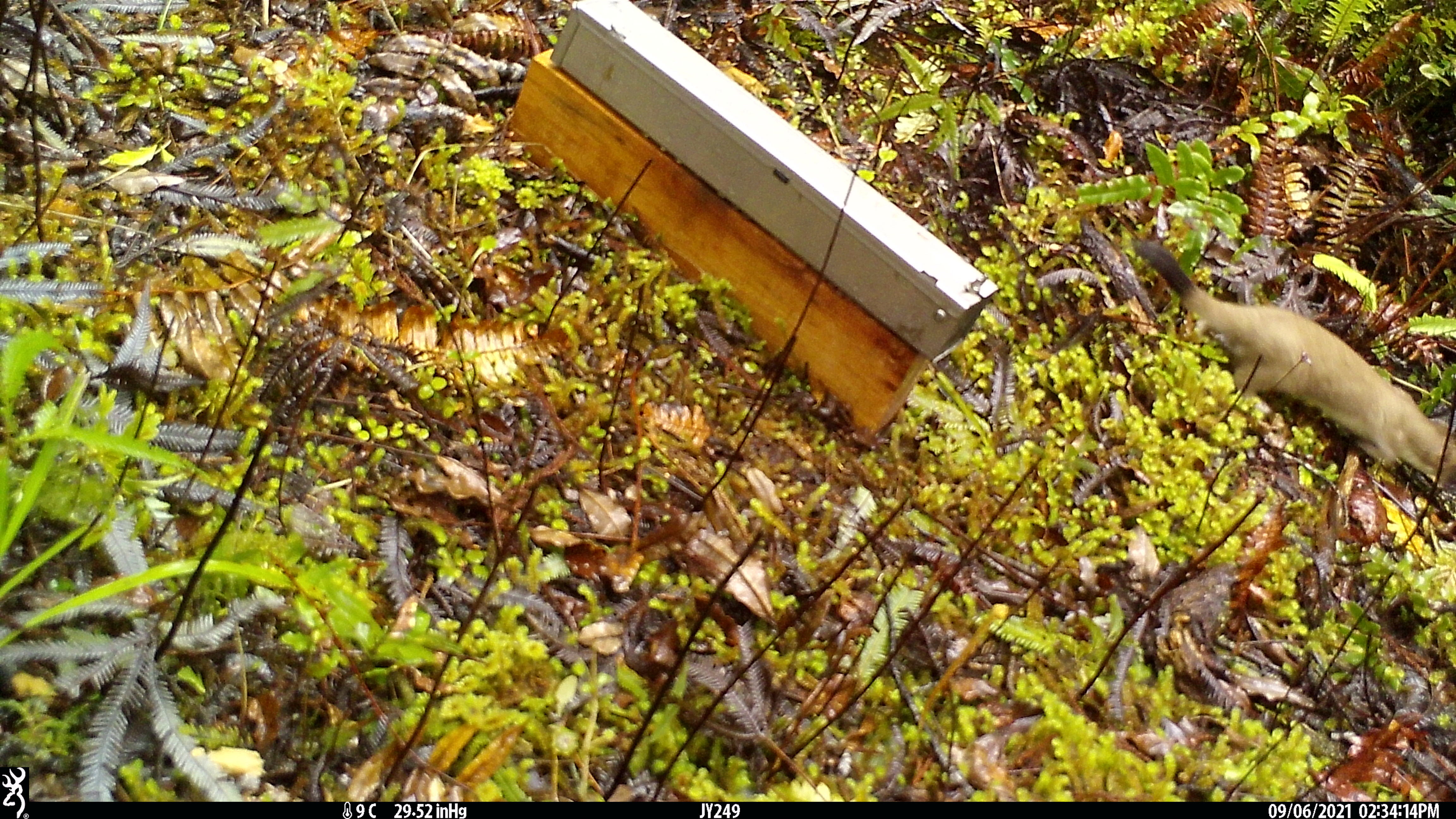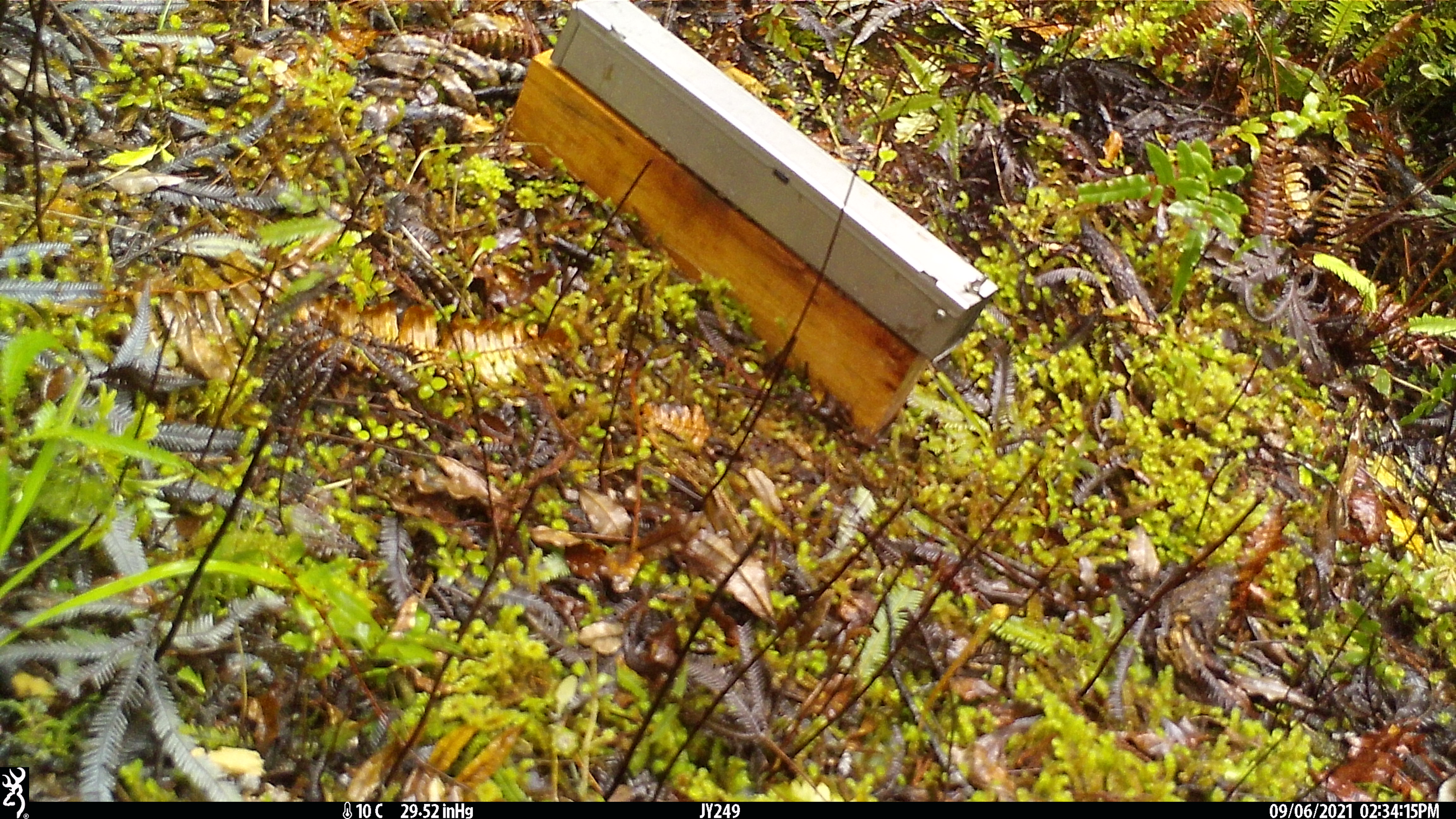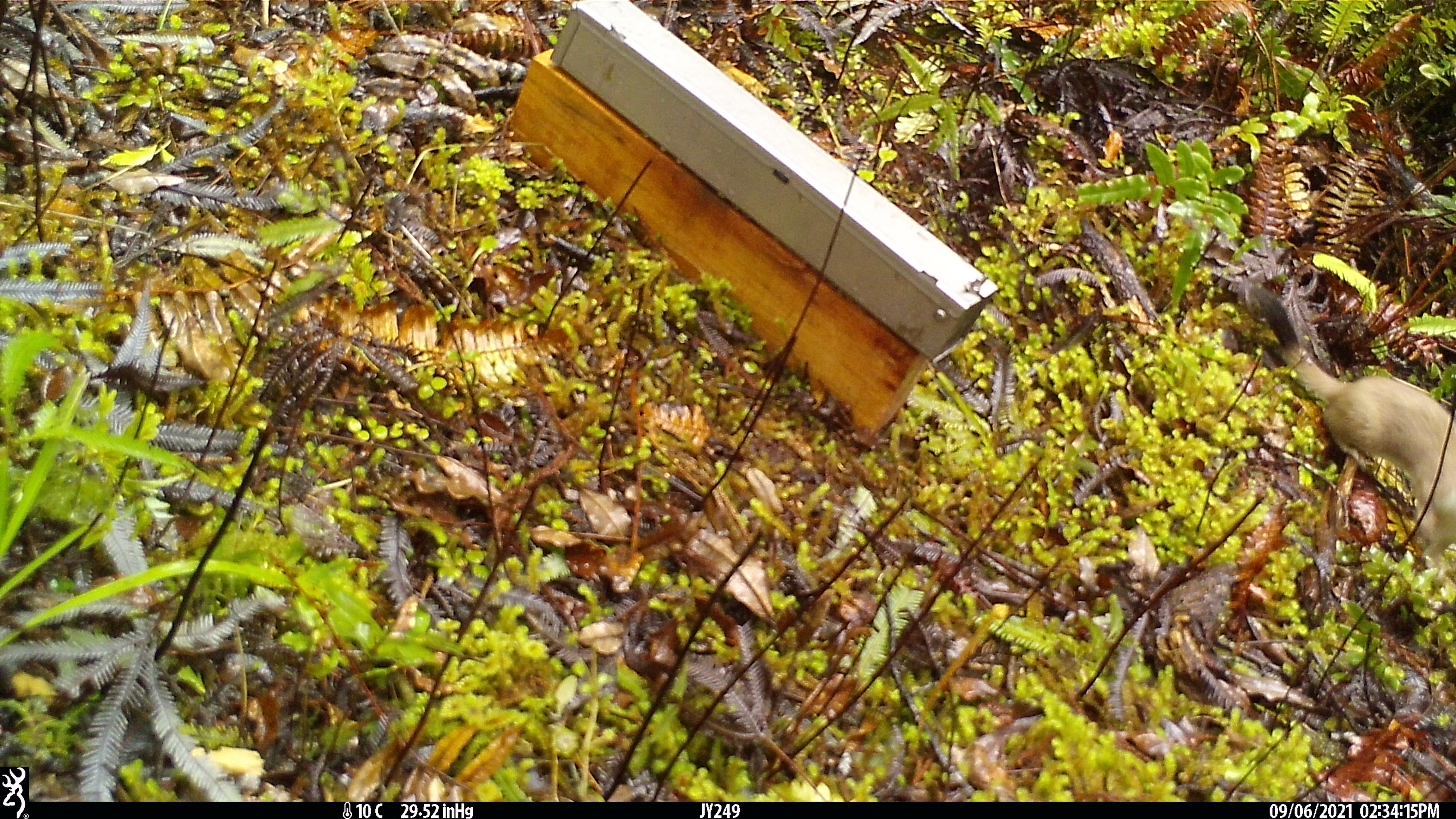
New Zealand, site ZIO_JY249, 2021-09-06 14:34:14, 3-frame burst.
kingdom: Animalia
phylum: Chordata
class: Mammalia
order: Carnivora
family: Mustelidae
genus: Mustela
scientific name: Mustela erminea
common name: stoat